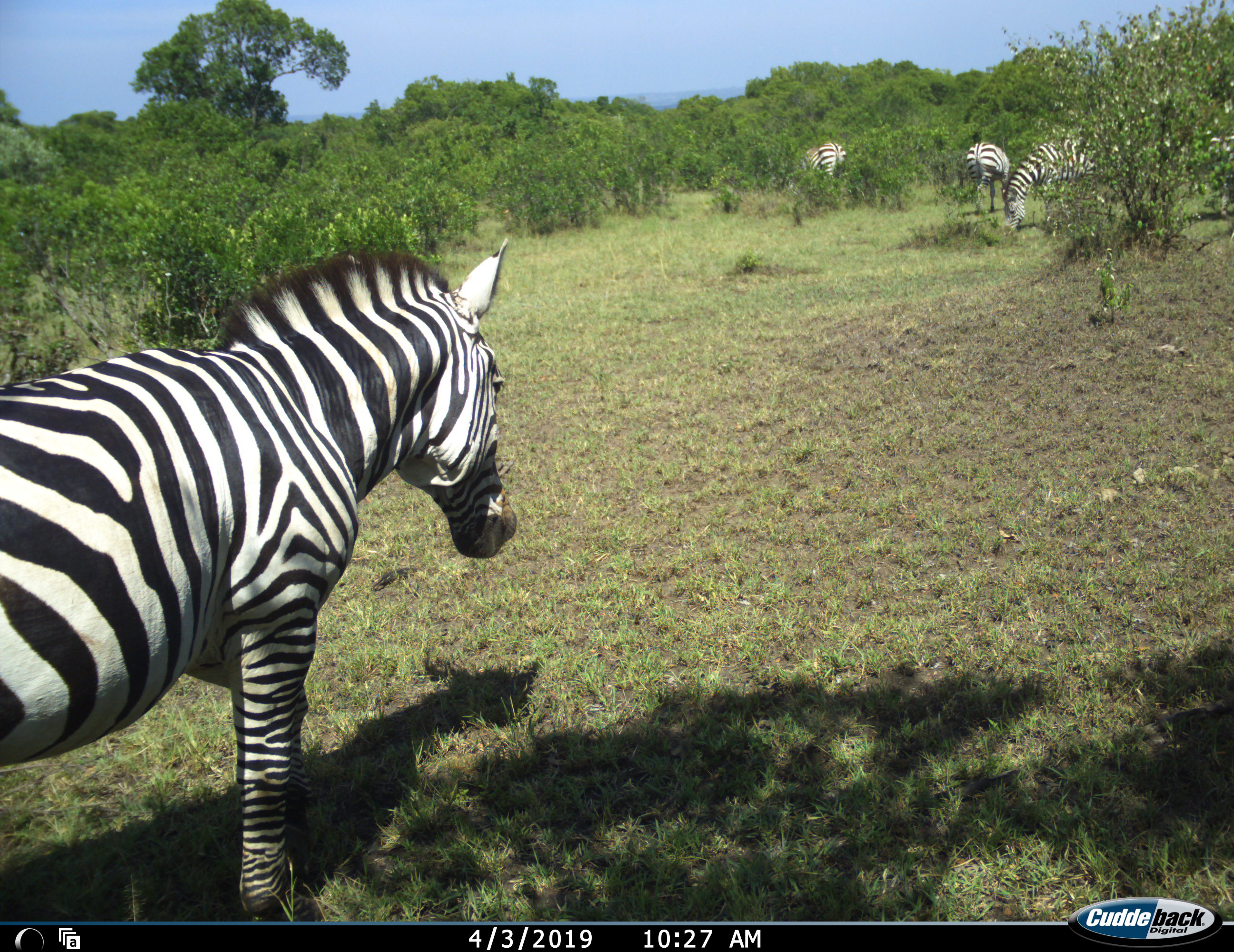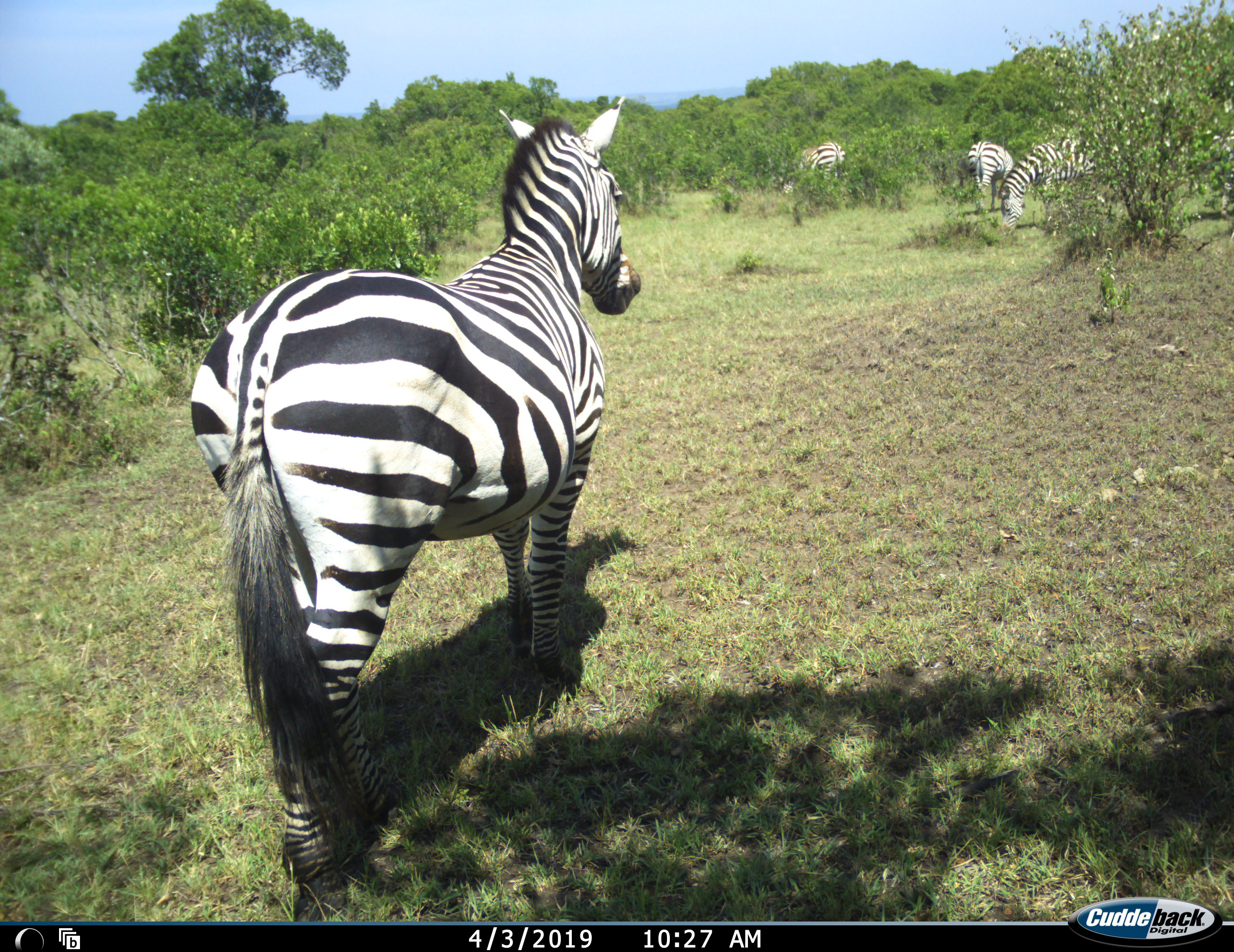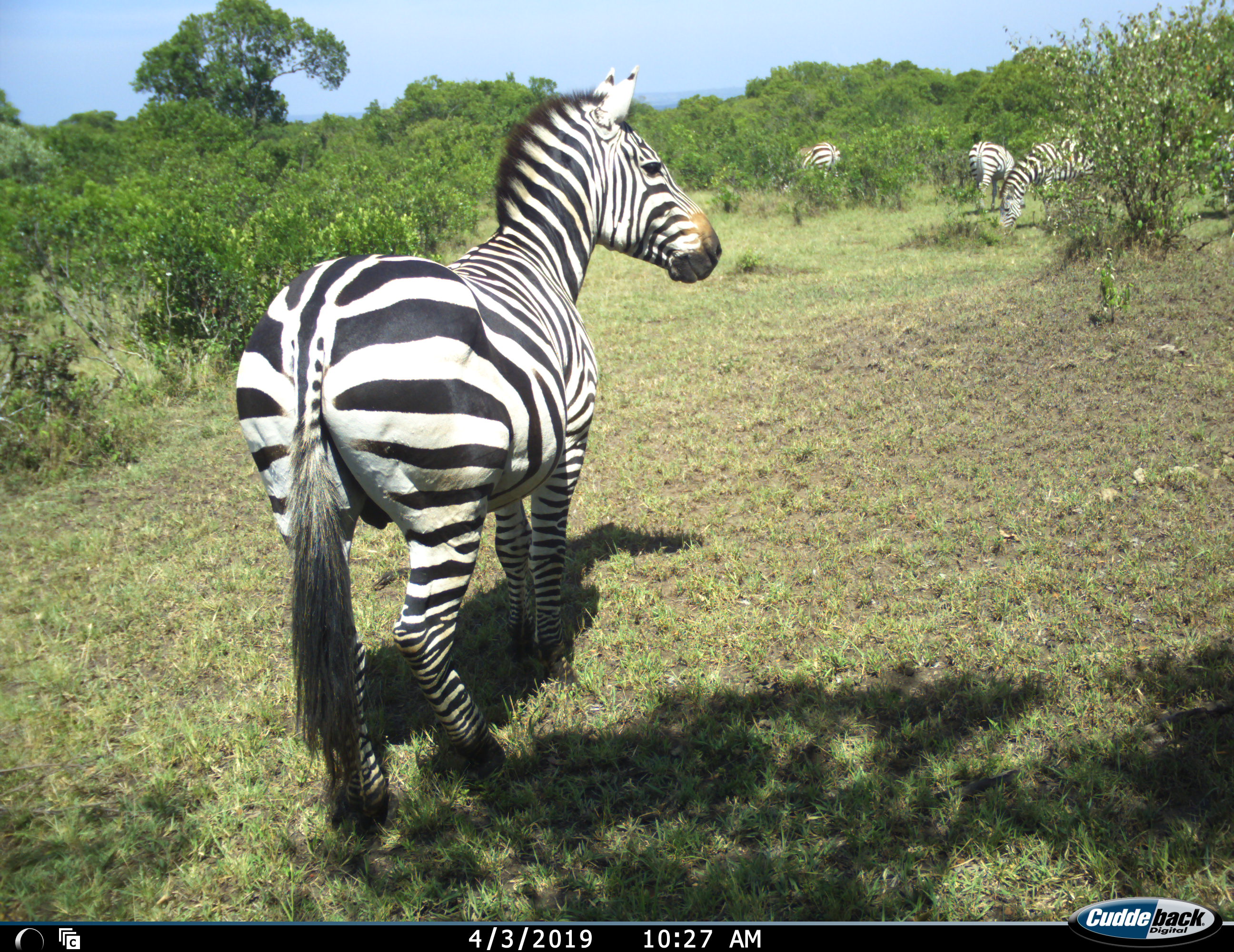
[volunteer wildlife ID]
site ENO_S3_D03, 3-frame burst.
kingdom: Animalia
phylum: Chordata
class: Mammalia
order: Perissodactyla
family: Equidae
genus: Equus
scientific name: Equus quagga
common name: plains zebra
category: zebraplains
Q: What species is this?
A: Zebraplains (plains zebra) (Equus quagga).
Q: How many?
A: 4.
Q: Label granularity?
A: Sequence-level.